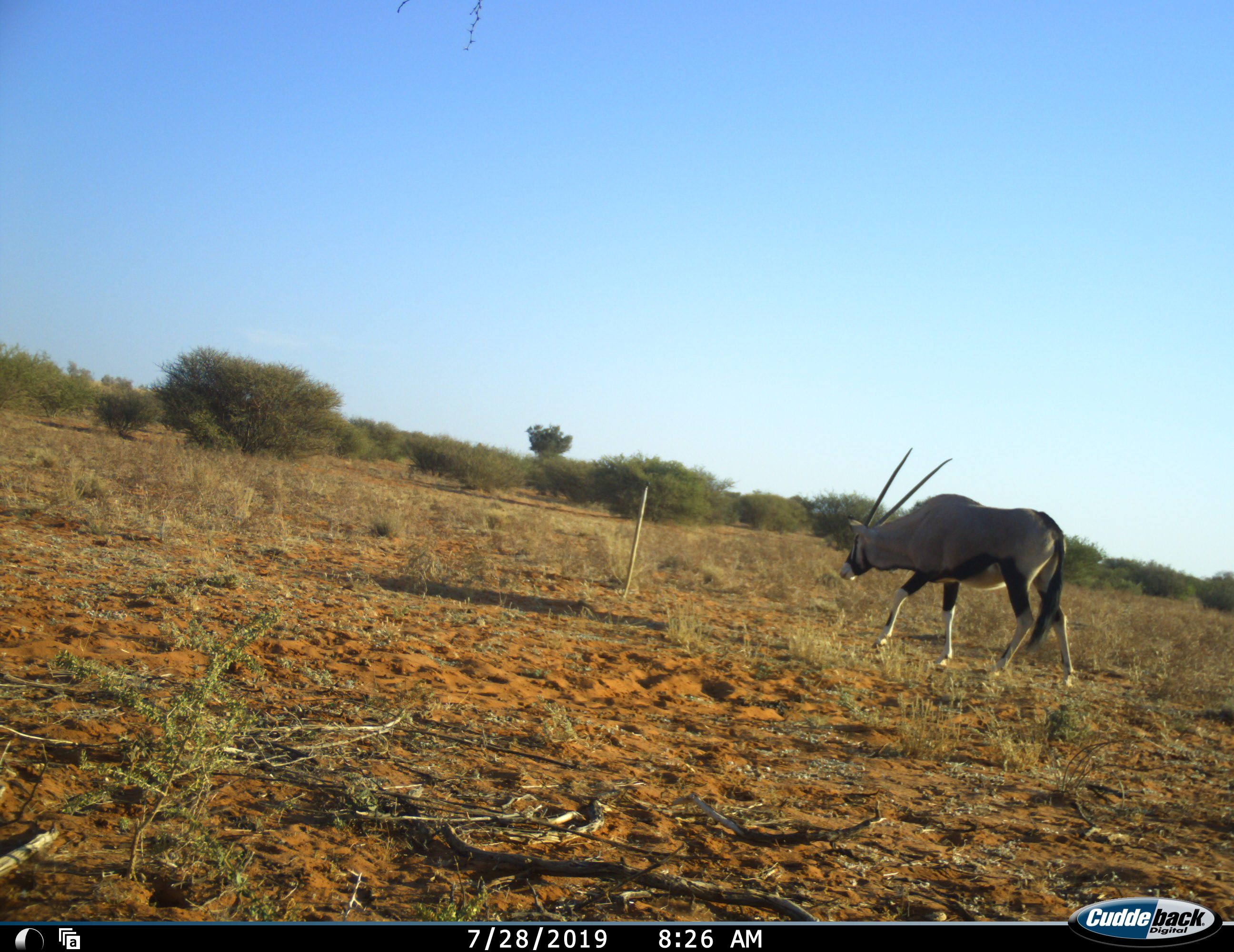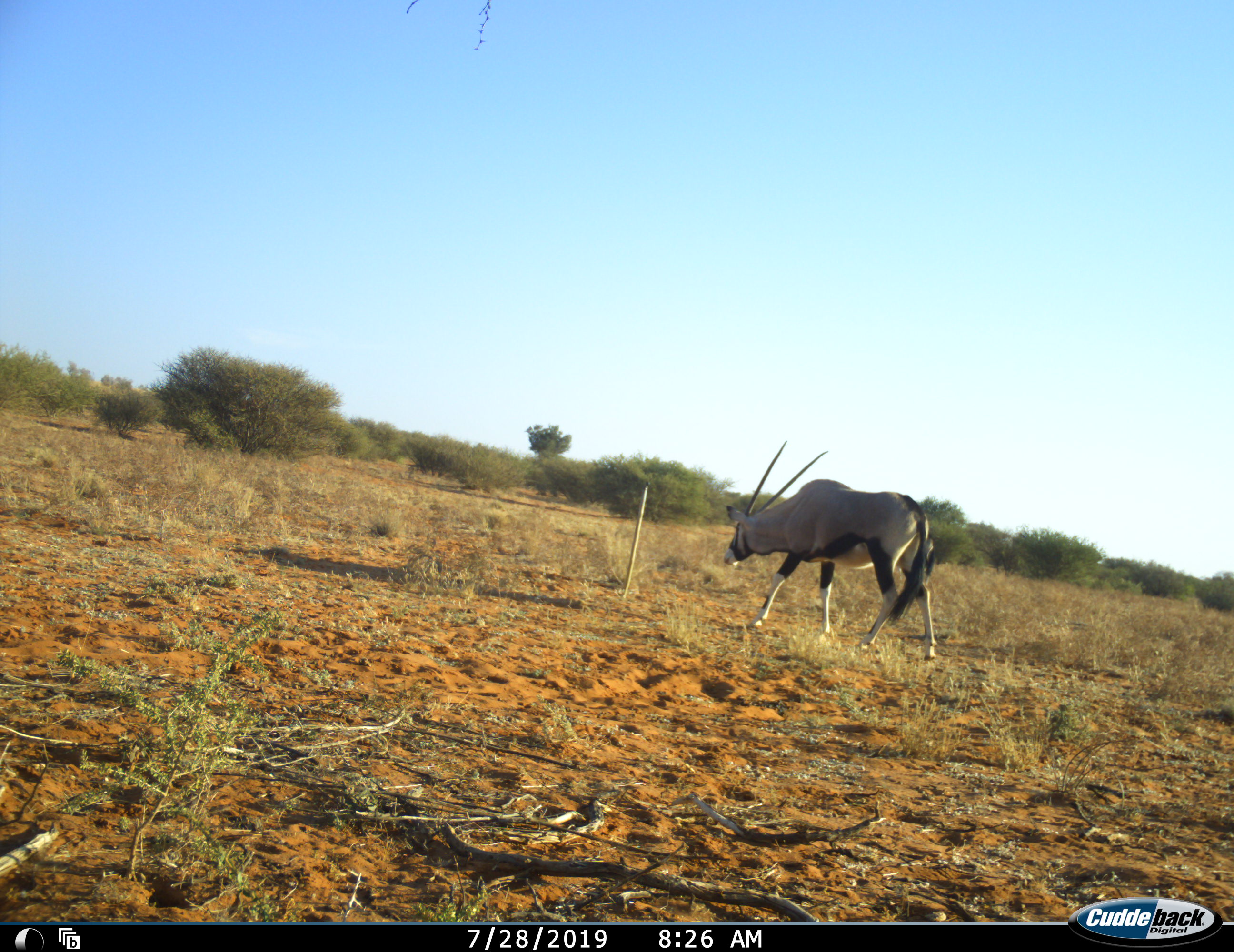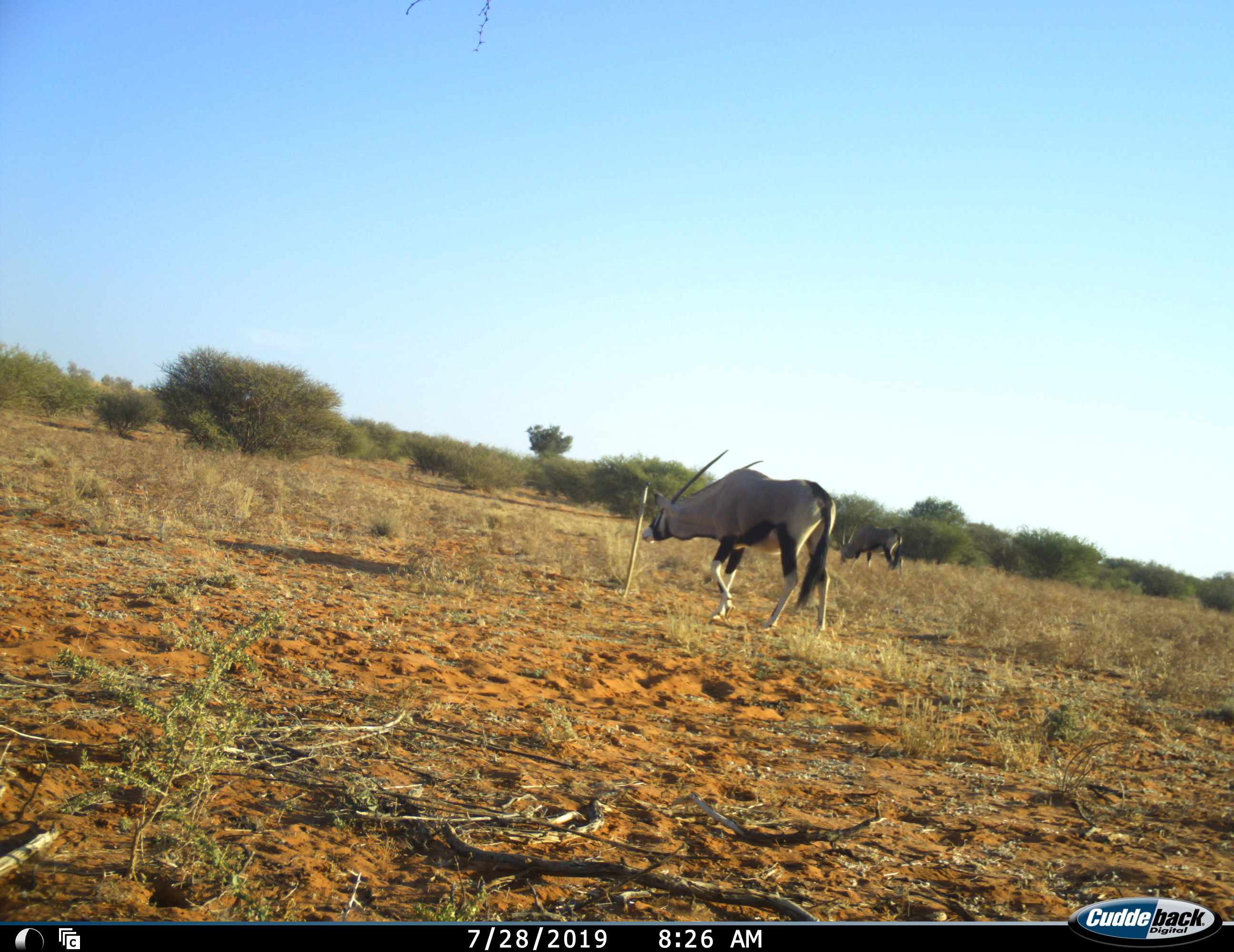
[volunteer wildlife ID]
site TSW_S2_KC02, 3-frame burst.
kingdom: Animalia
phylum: Chordata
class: Mammalia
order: Artiodactyla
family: Bovidae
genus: Oryx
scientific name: Oryx gazella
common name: gemsbok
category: oryx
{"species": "oryx (gemsbok) (Oryx gazella)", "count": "1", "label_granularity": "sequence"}